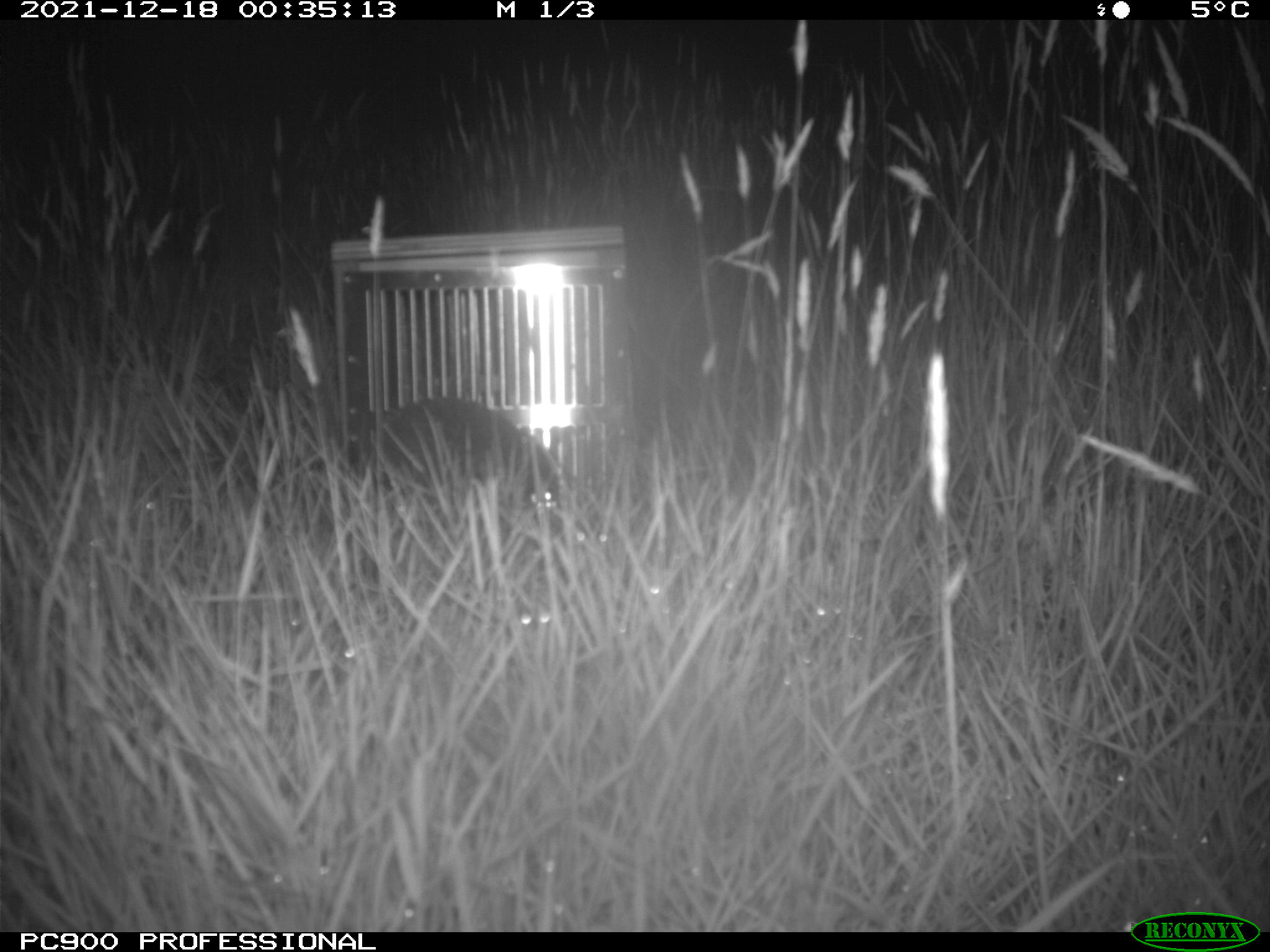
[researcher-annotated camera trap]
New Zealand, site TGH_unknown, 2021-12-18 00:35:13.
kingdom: Animalia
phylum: Chordata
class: Mammalia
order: Eulipotyphla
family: Erinaceidae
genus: Erinaceus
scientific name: Erinaceus europaeus europaeus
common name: european hedgehog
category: hedgehog